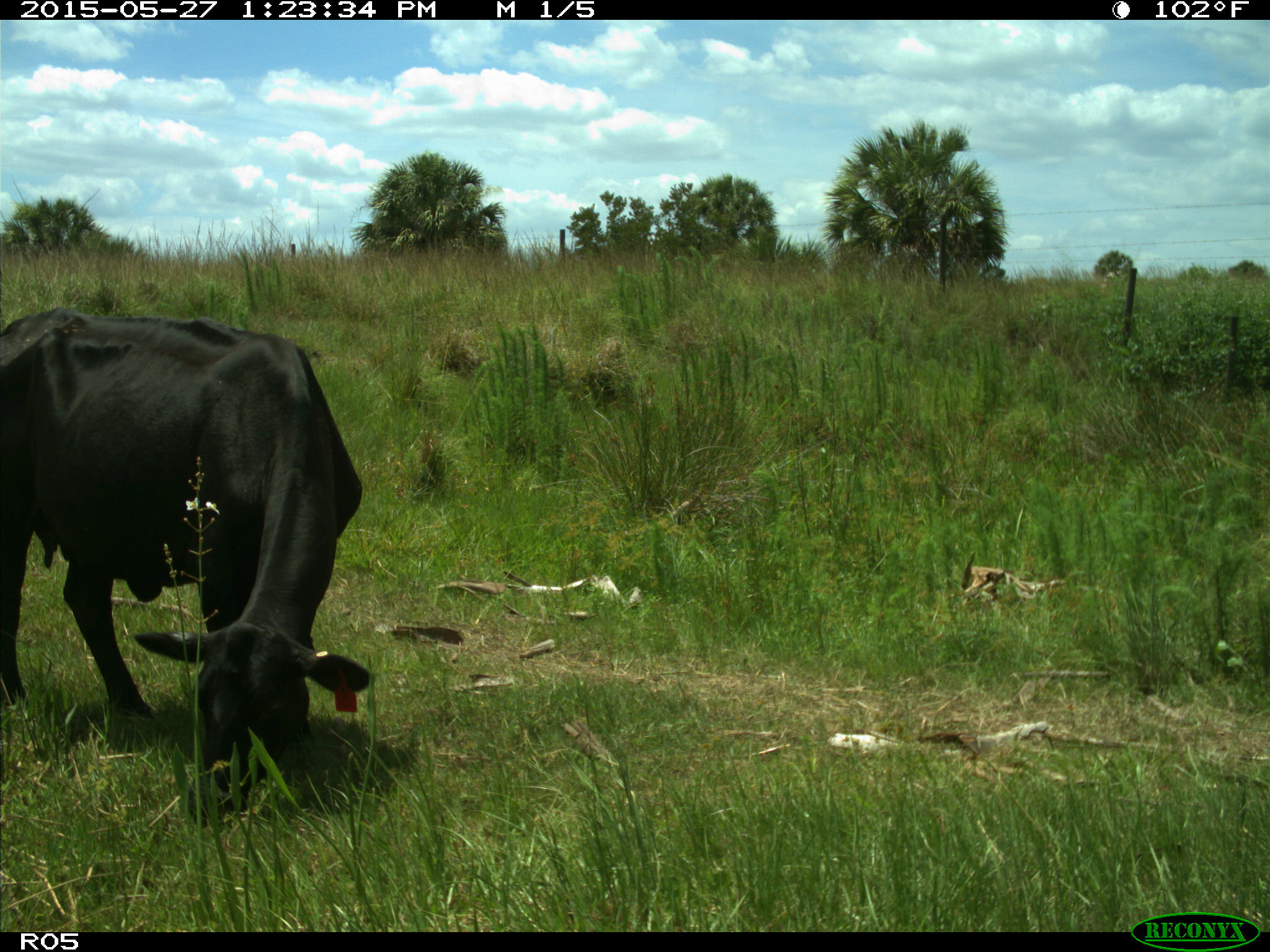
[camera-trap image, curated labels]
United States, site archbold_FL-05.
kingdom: Animalia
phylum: Chordata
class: Mammalia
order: Artiodactyla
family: Bovidae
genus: Bos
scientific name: Bos taurus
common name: domestic cow